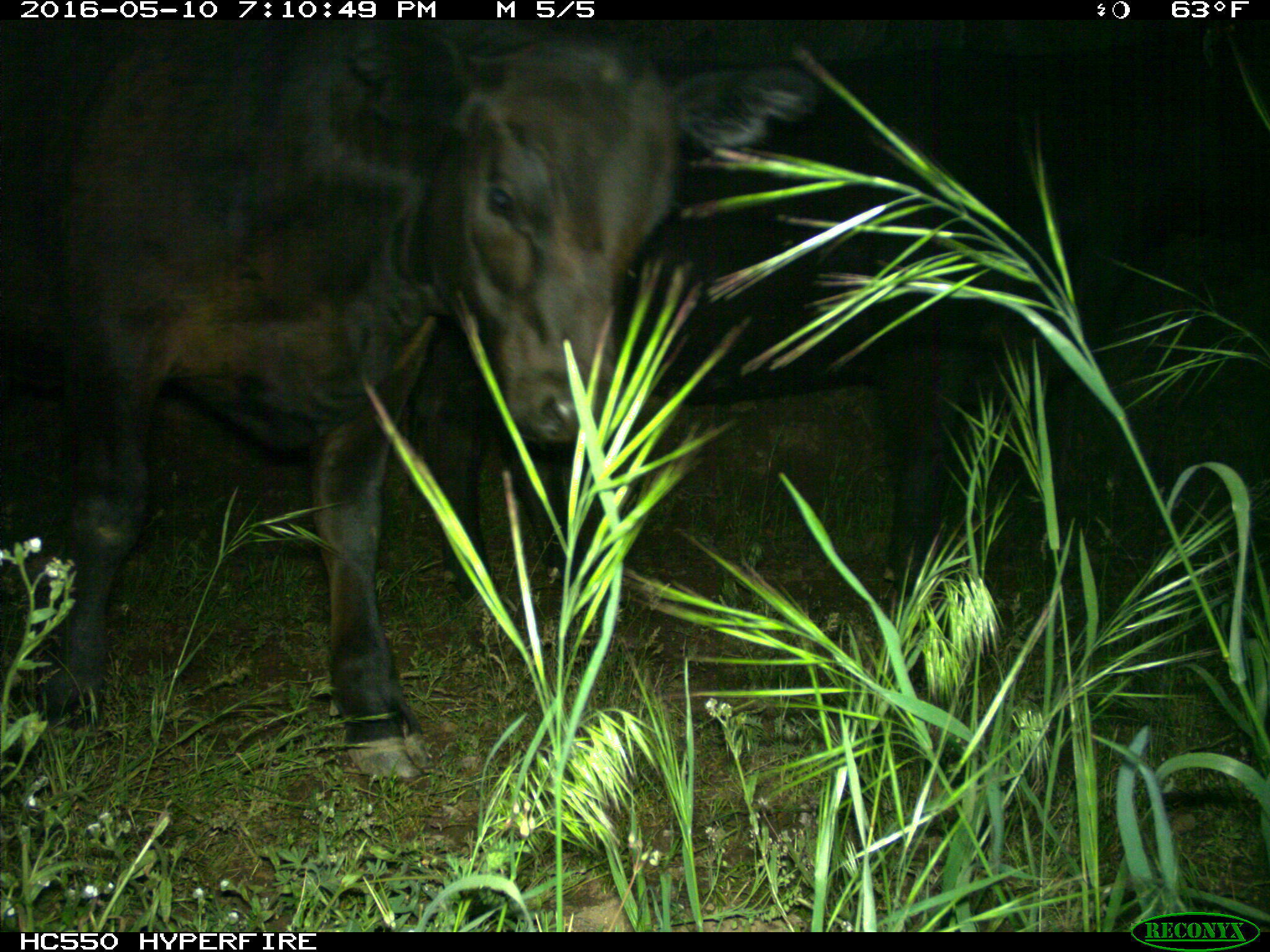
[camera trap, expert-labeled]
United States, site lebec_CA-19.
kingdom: Animalia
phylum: Chordata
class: Mammalia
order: Artiodactyla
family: Bovidae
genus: Bos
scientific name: Bos taurus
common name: domestic cow